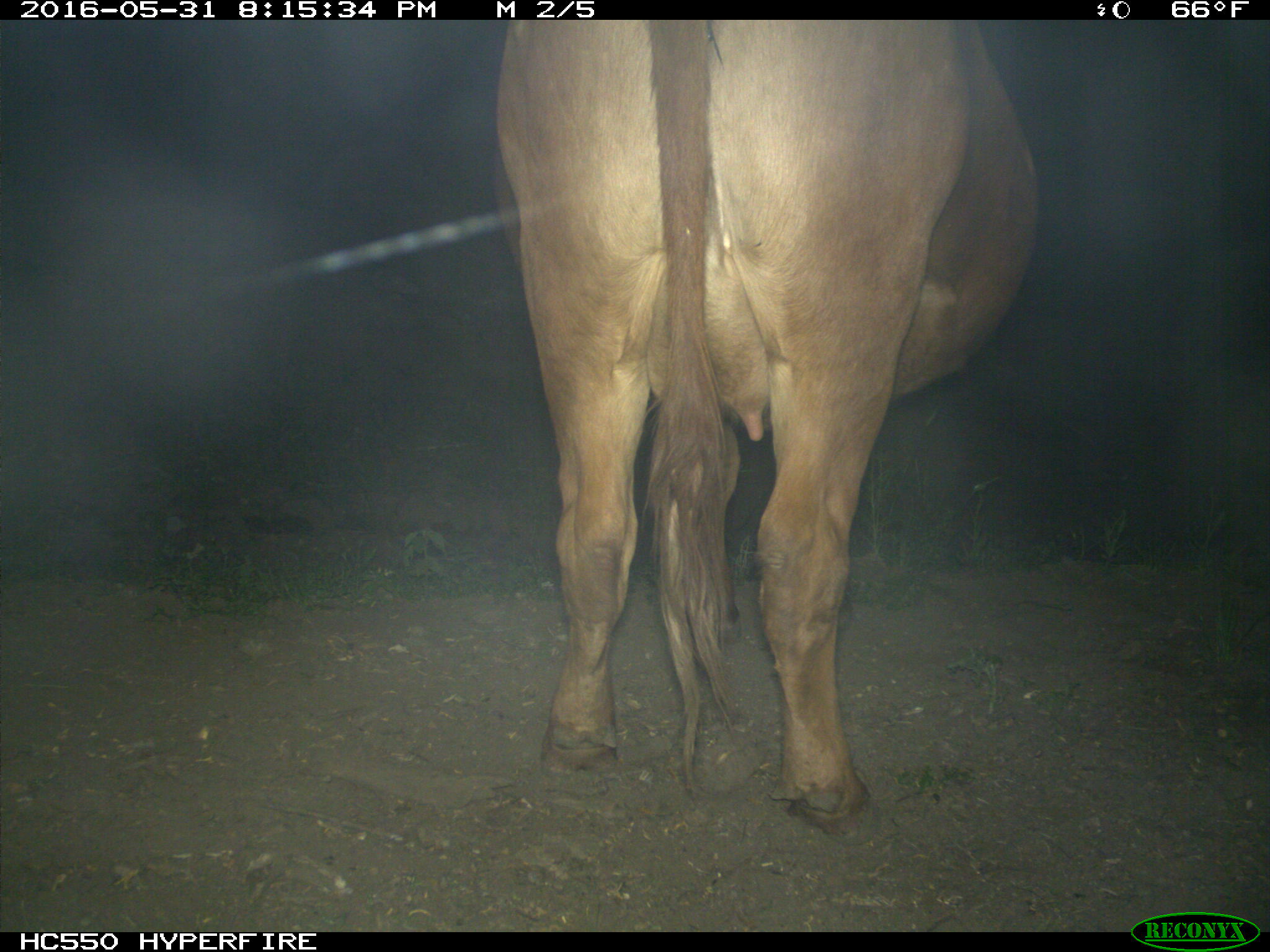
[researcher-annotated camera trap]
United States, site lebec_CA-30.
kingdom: Animalia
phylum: Chordata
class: Mammalia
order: Artiodactyla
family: Bovidae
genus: Bos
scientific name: Bos taurus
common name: domestic cow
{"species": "Bos taurus (domestic cow)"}